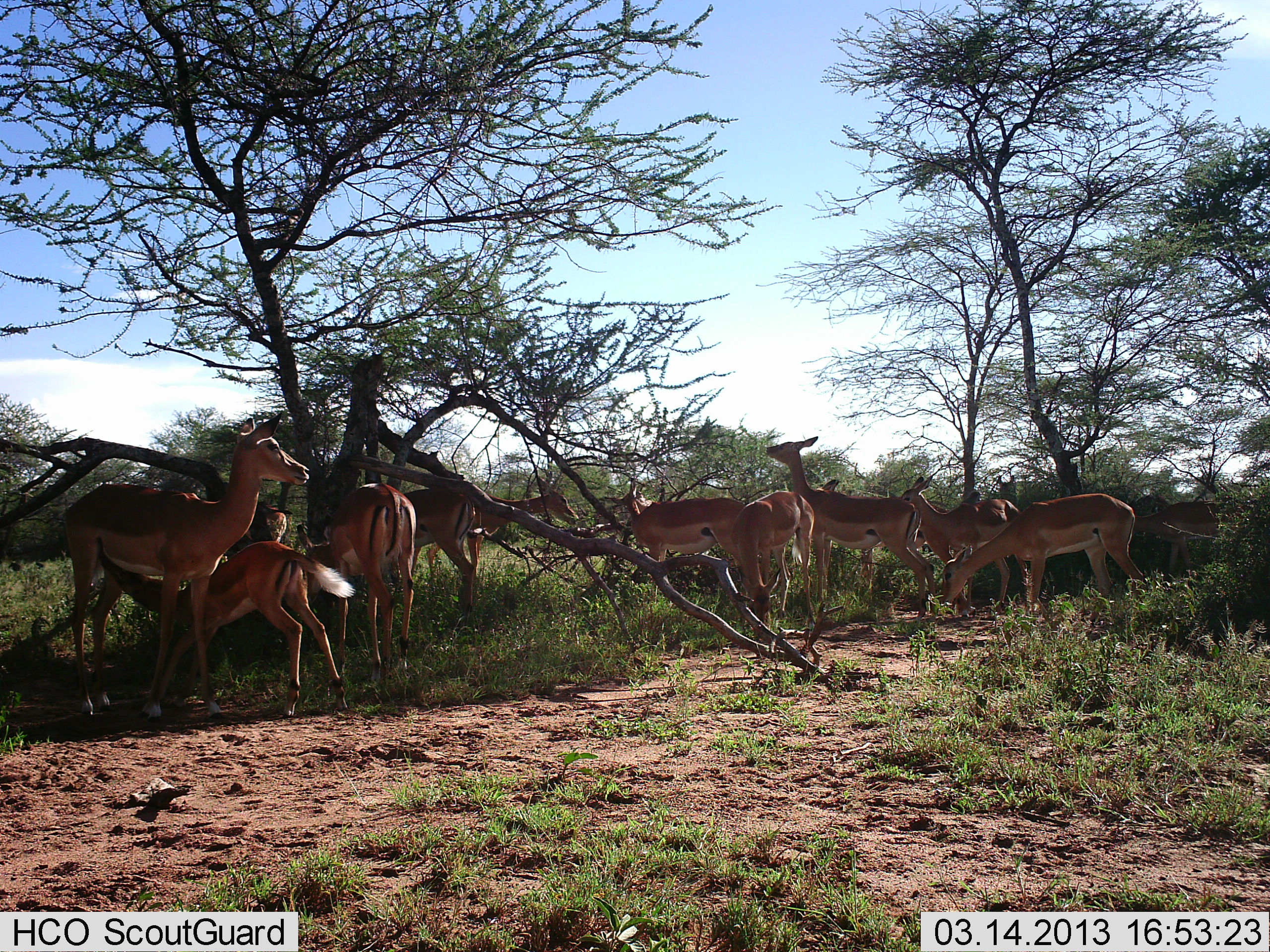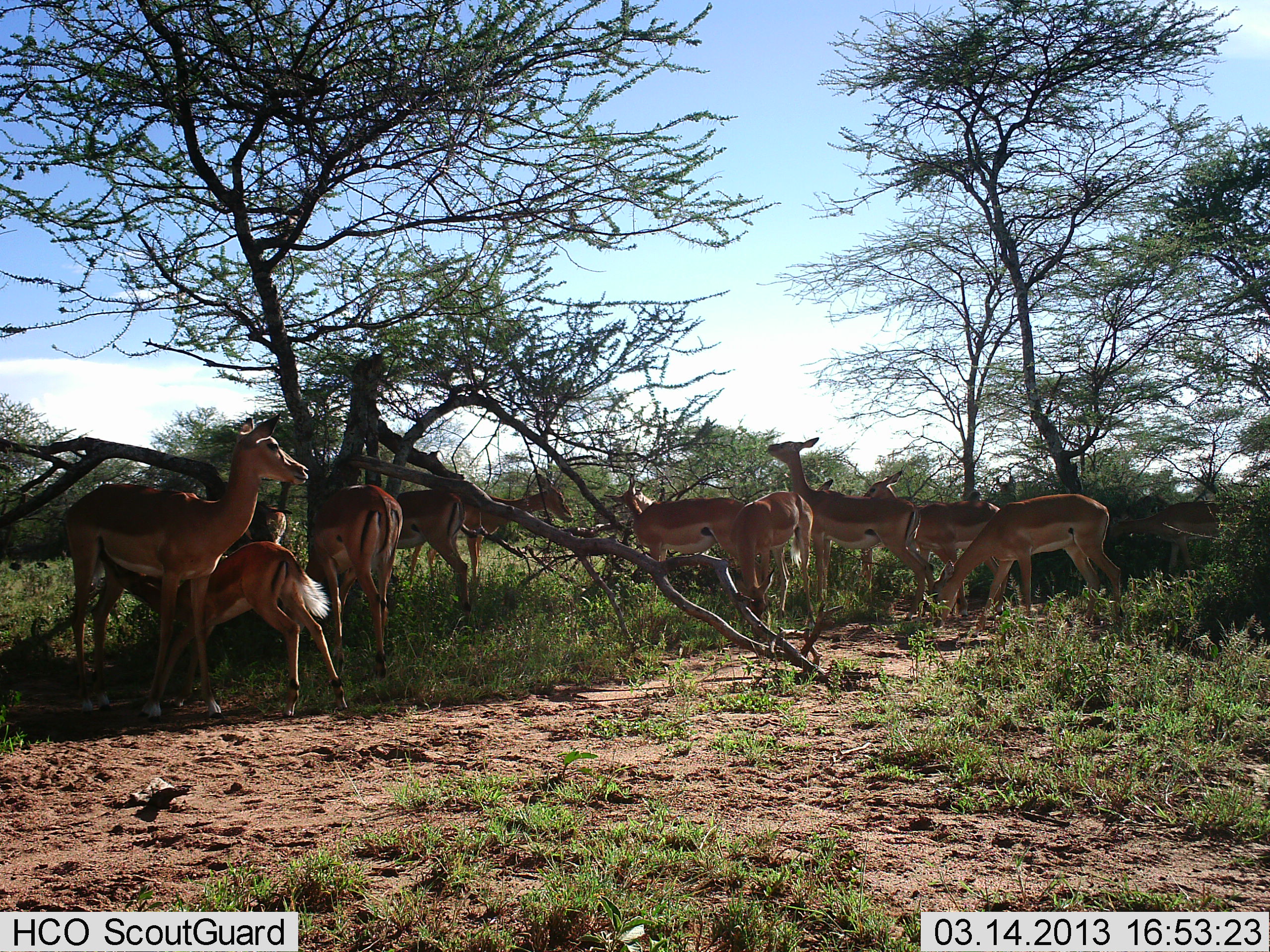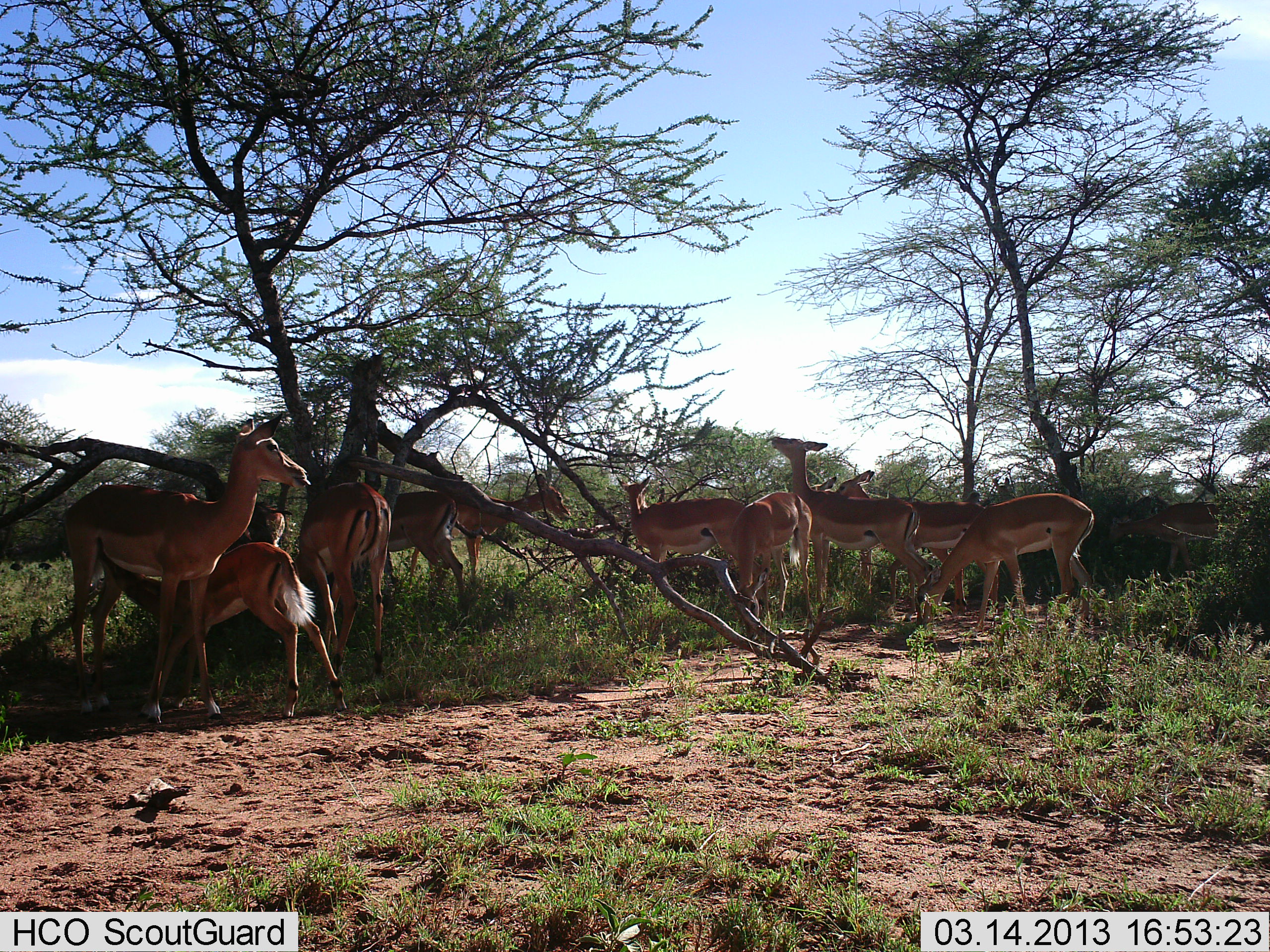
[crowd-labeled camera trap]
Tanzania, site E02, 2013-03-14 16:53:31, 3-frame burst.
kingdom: Animalia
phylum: Chordata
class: Mammalia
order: Artiodactyla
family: Bovidae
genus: Aepyceros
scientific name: Aepyceros melampus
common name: impala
Impala (Aepyceros melampus), count 11-50. Behavior (volunteer vote fractions): standing 80%, resting 13%, moving 13%, interacting 40%. Young present (vote fraction): 47%. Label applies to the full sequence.